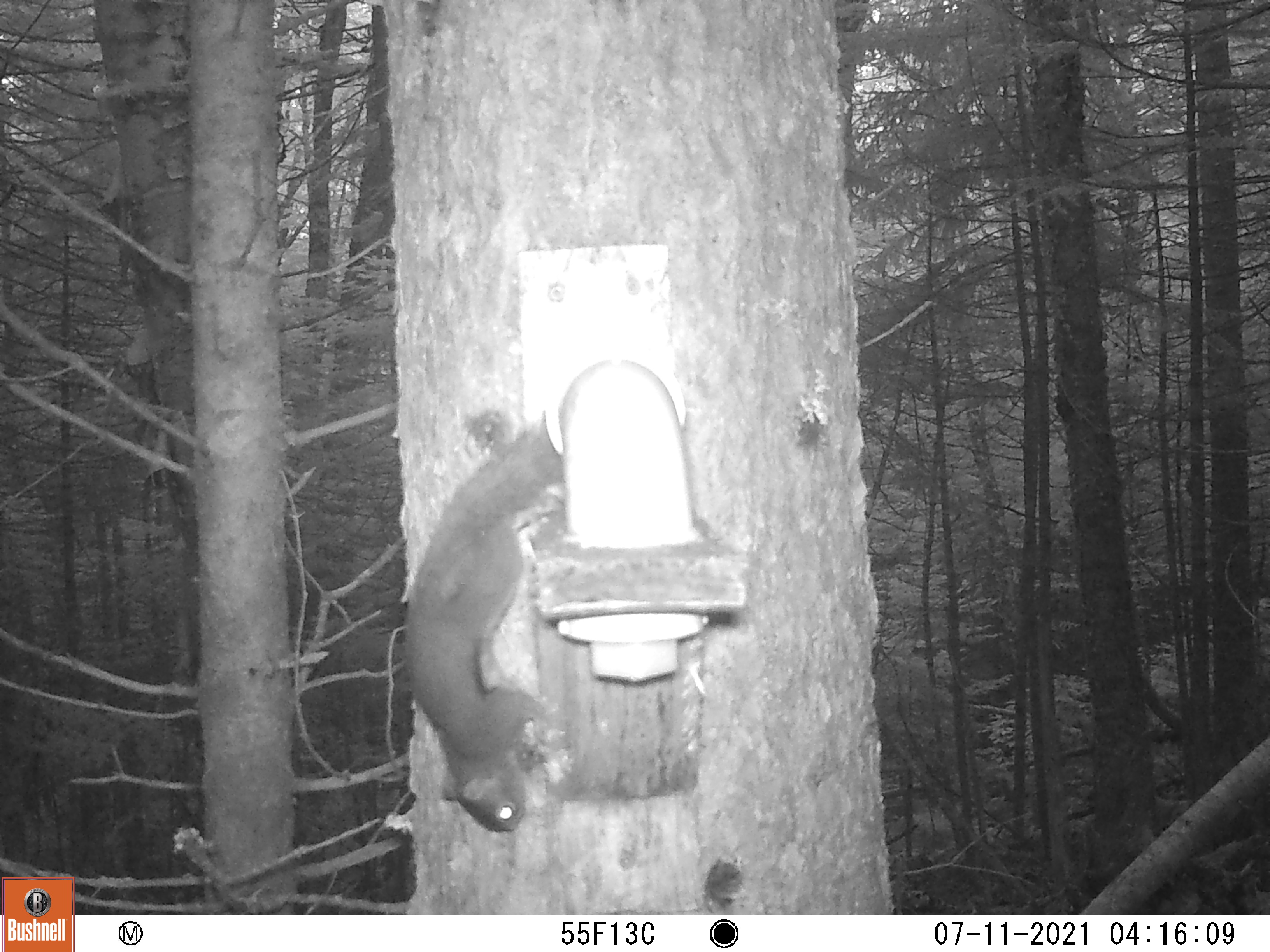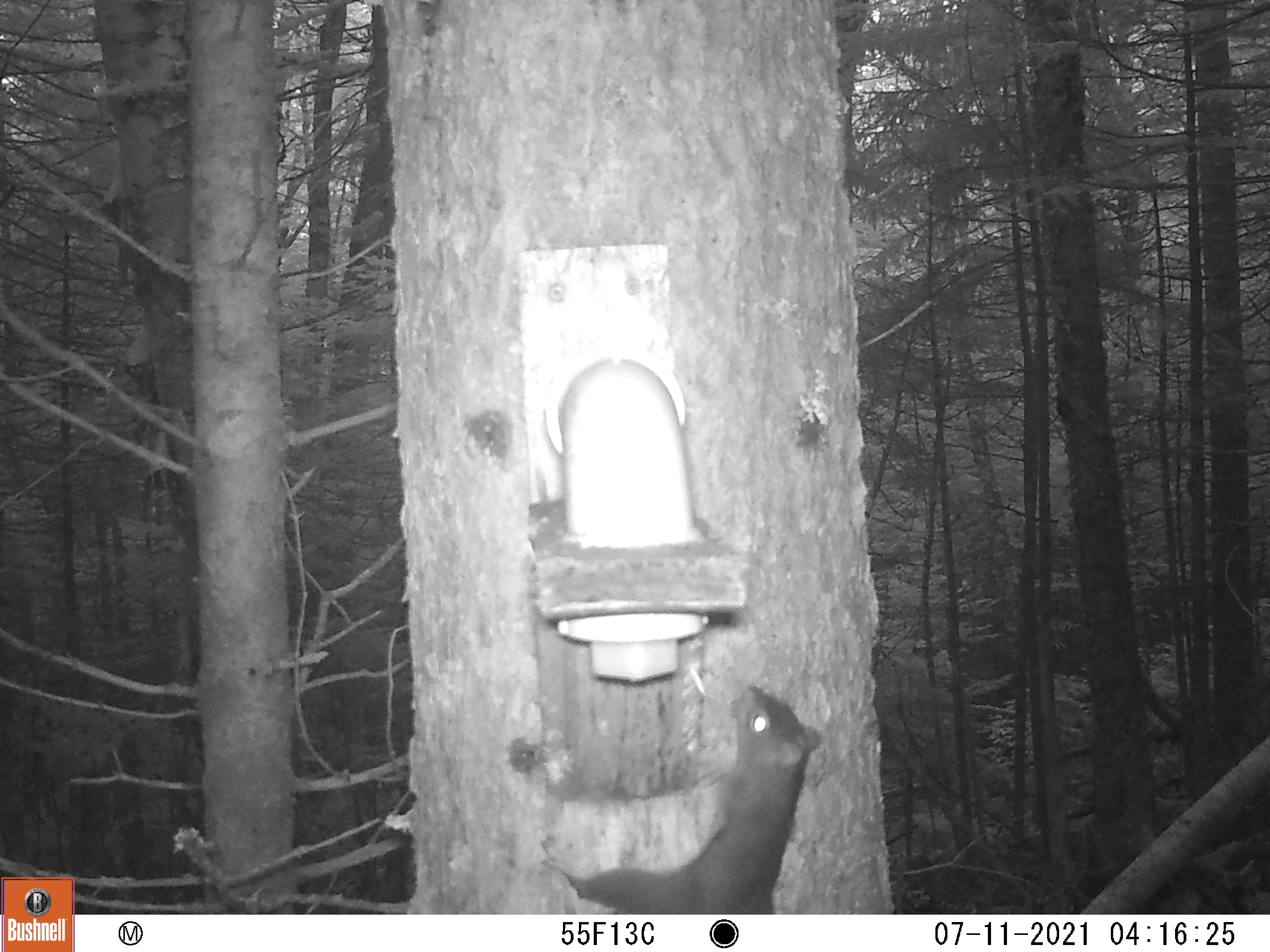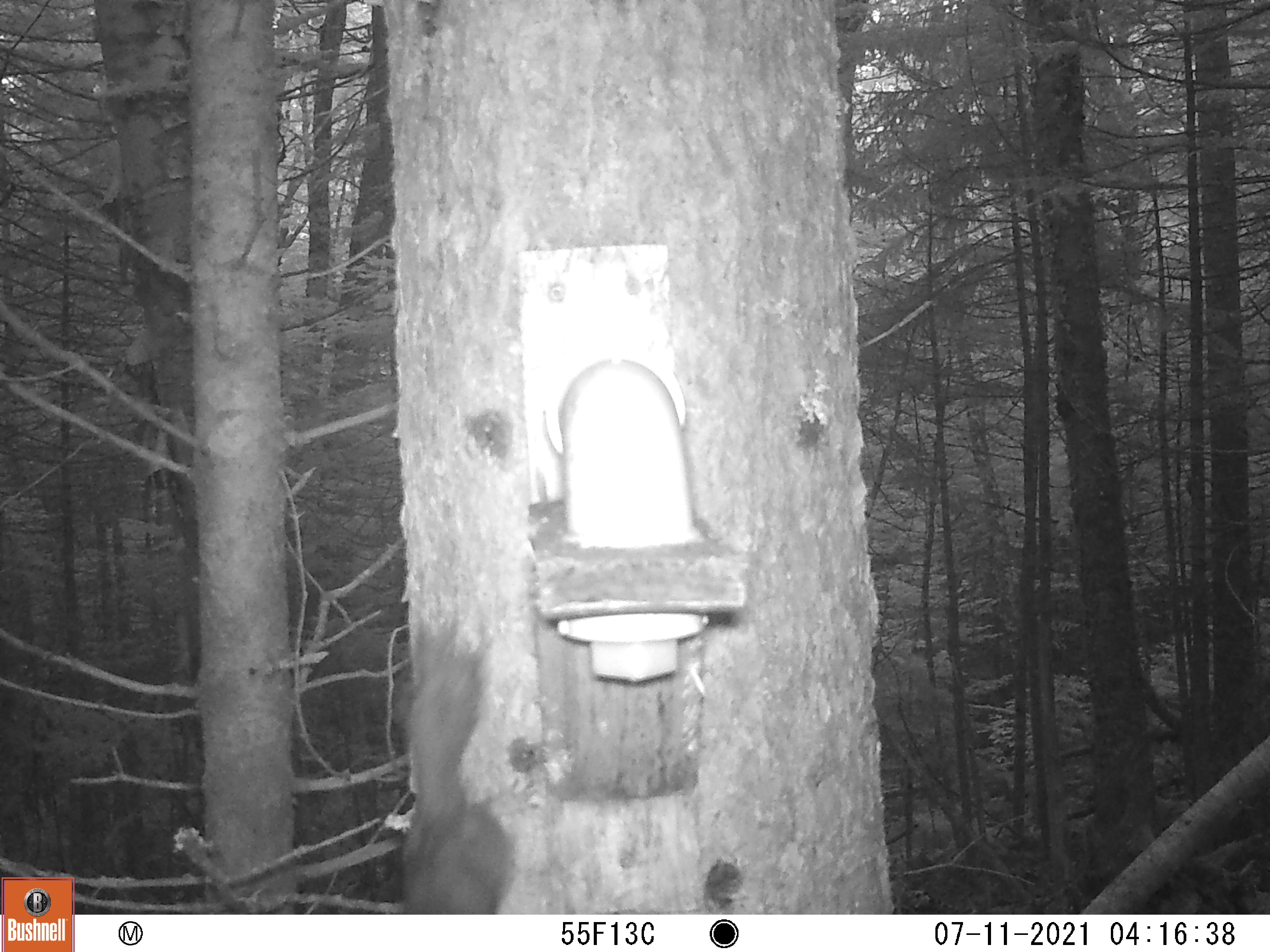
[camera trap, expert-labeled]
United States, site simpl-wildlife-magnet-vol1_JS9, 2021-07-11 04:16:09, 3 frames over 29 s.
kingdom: Animalia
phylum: Chordata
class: Mammalia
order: Rodentia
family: Sciuridae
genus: Tamiasciurus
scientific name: Tamiasciurus hudsonicus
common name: red squirrel